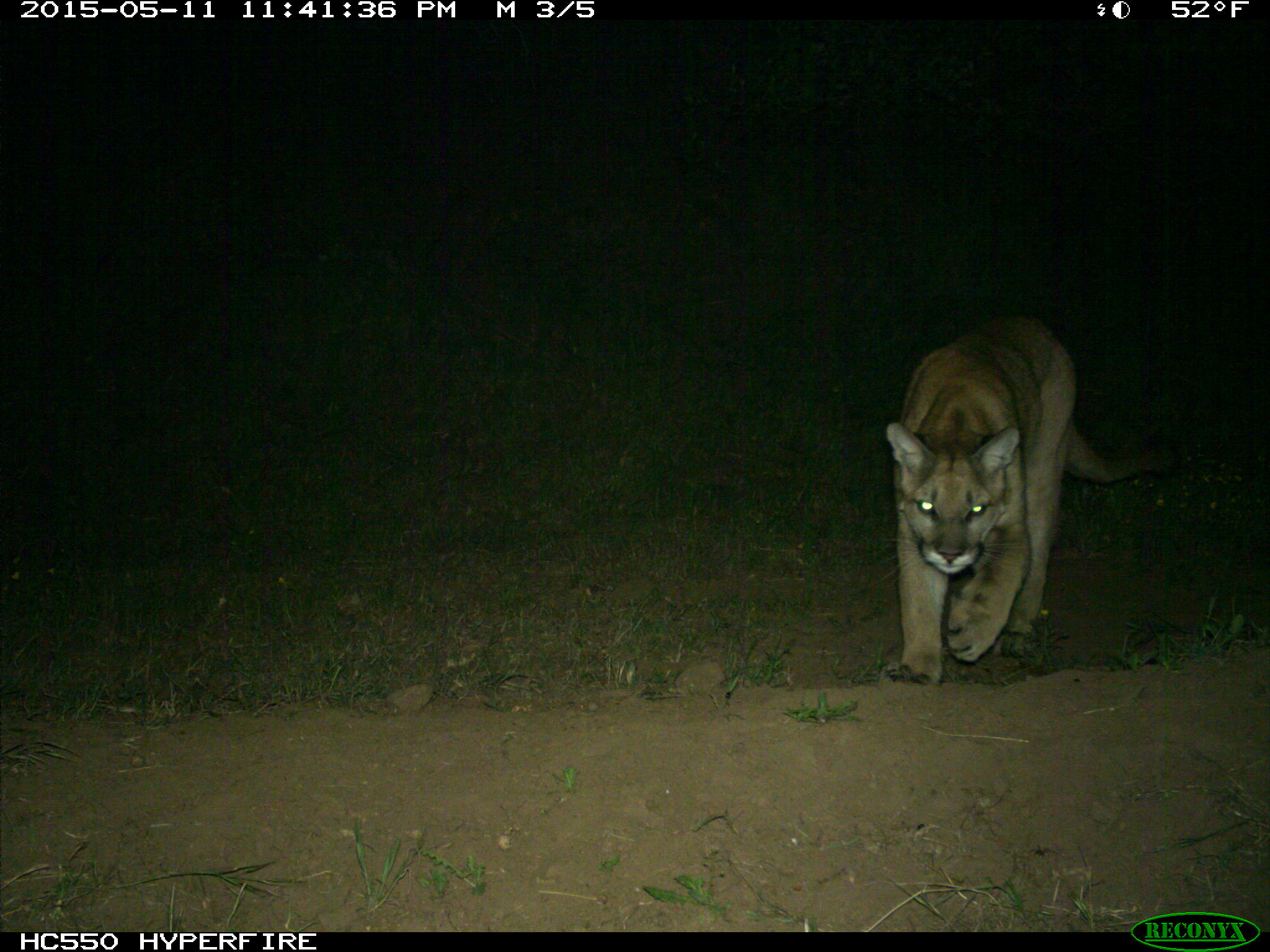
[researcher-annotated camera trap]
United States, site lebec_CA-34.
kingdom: Animalia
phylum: Chordata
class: Mammalia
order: Carnivora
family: Felidae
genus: Puma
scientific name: Puma concolor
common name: mountain lion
Puma concolor (mountain lion).